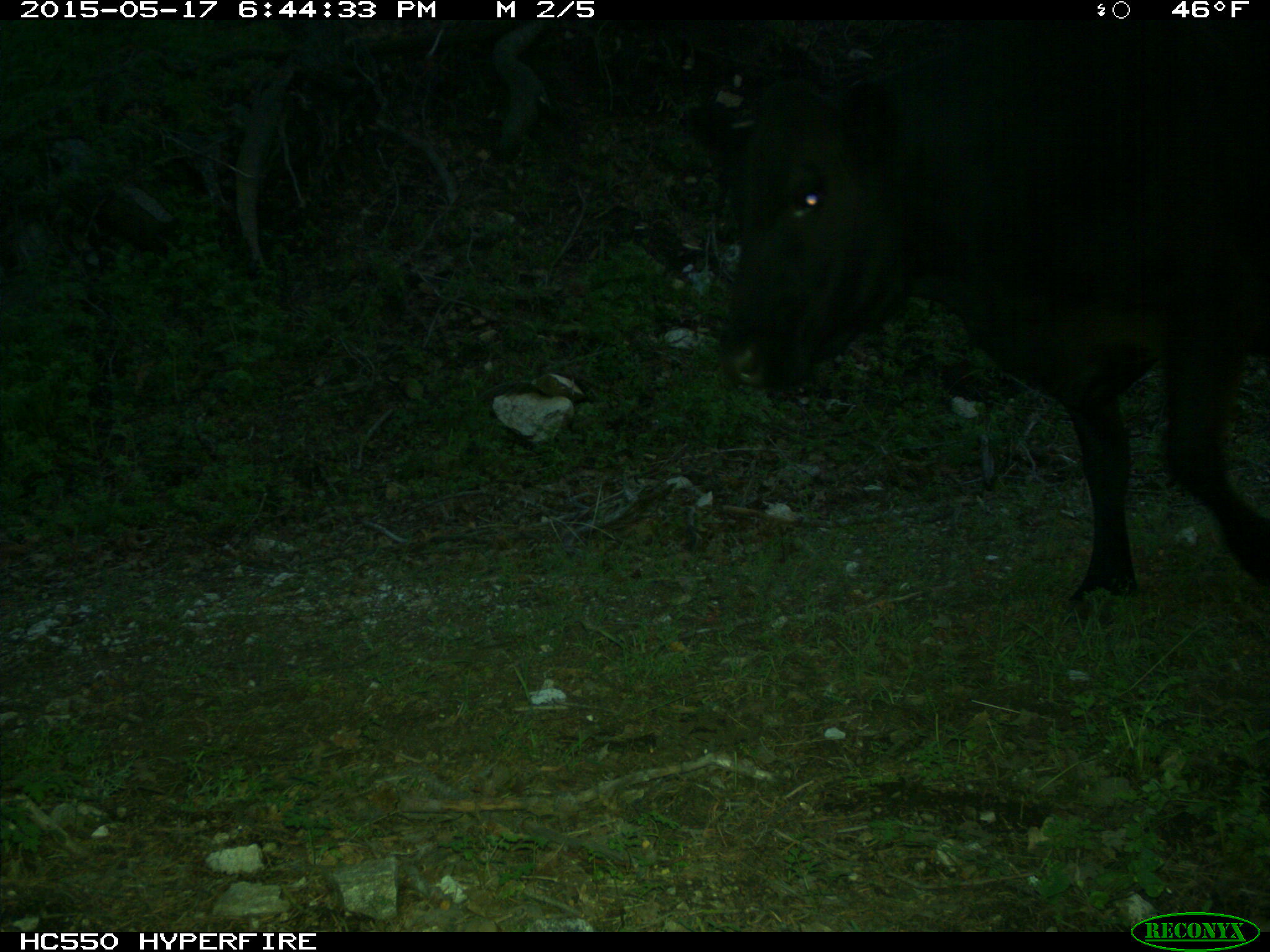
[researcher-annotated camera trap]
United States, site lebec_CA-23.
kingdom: Animalia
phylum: Chordata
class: Mammalia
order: Artiodactyla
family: Bovidae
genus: Bos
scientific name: Bos taurus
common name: domestic cow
Bos taurus (domestic cow).